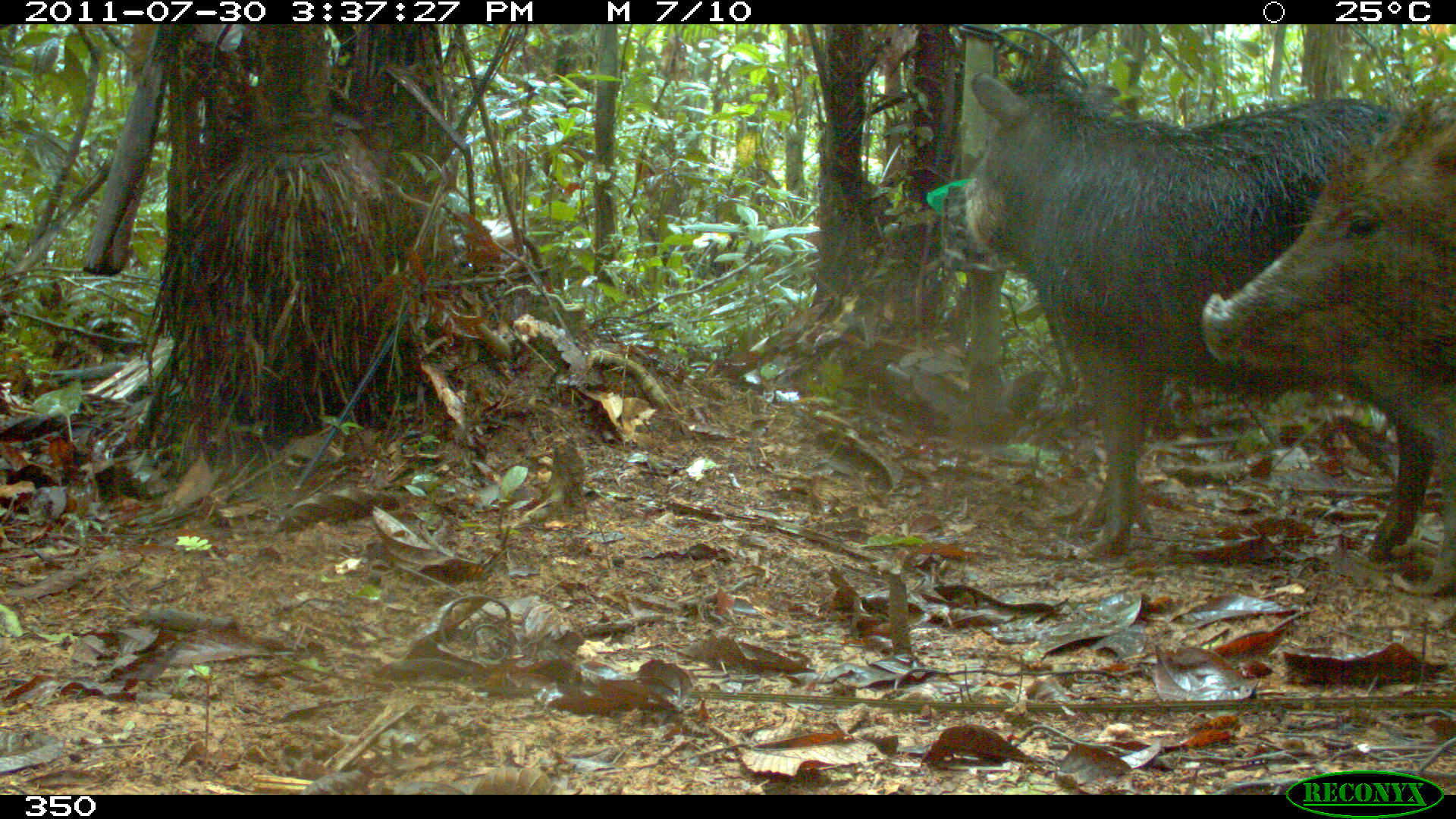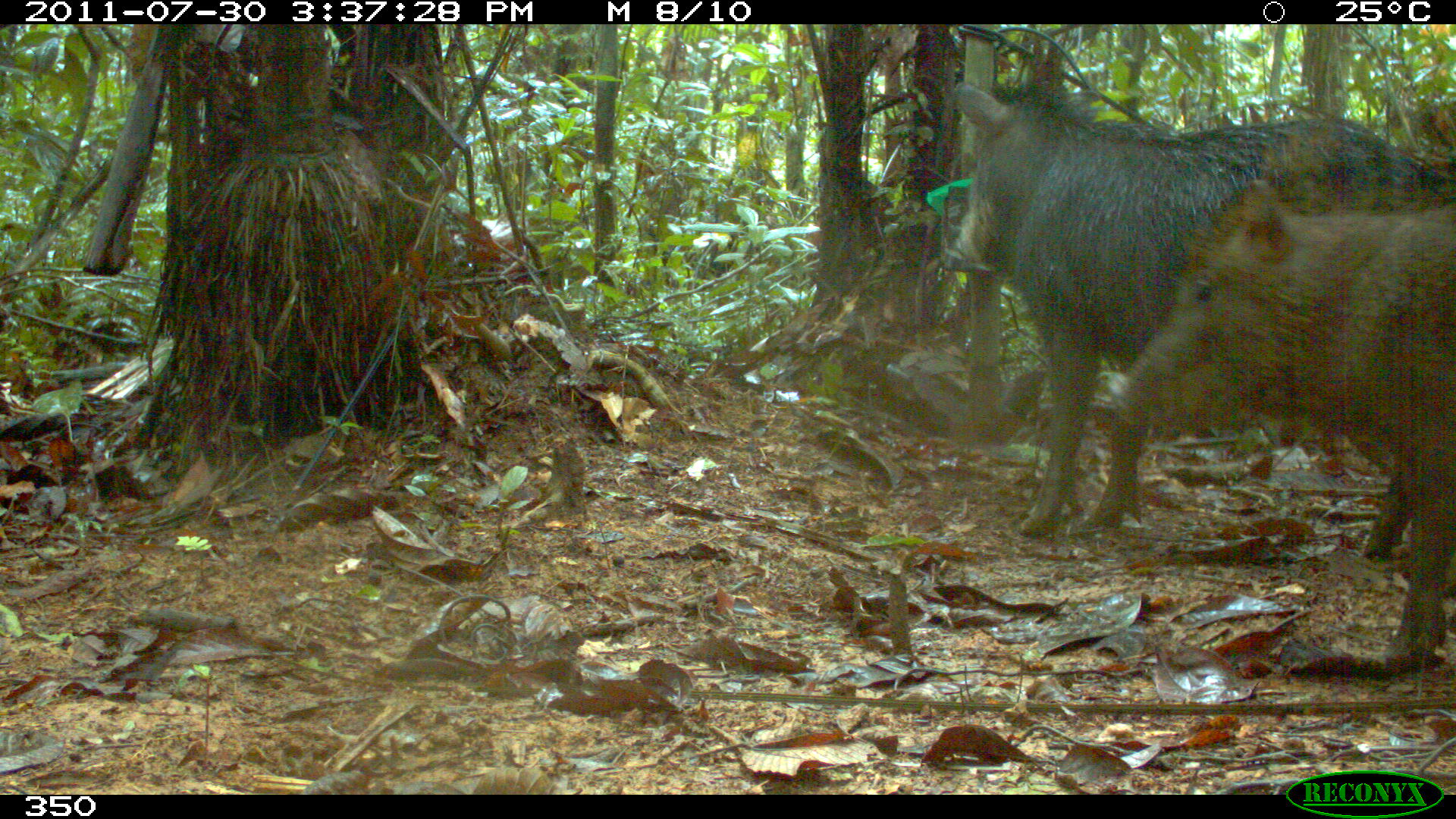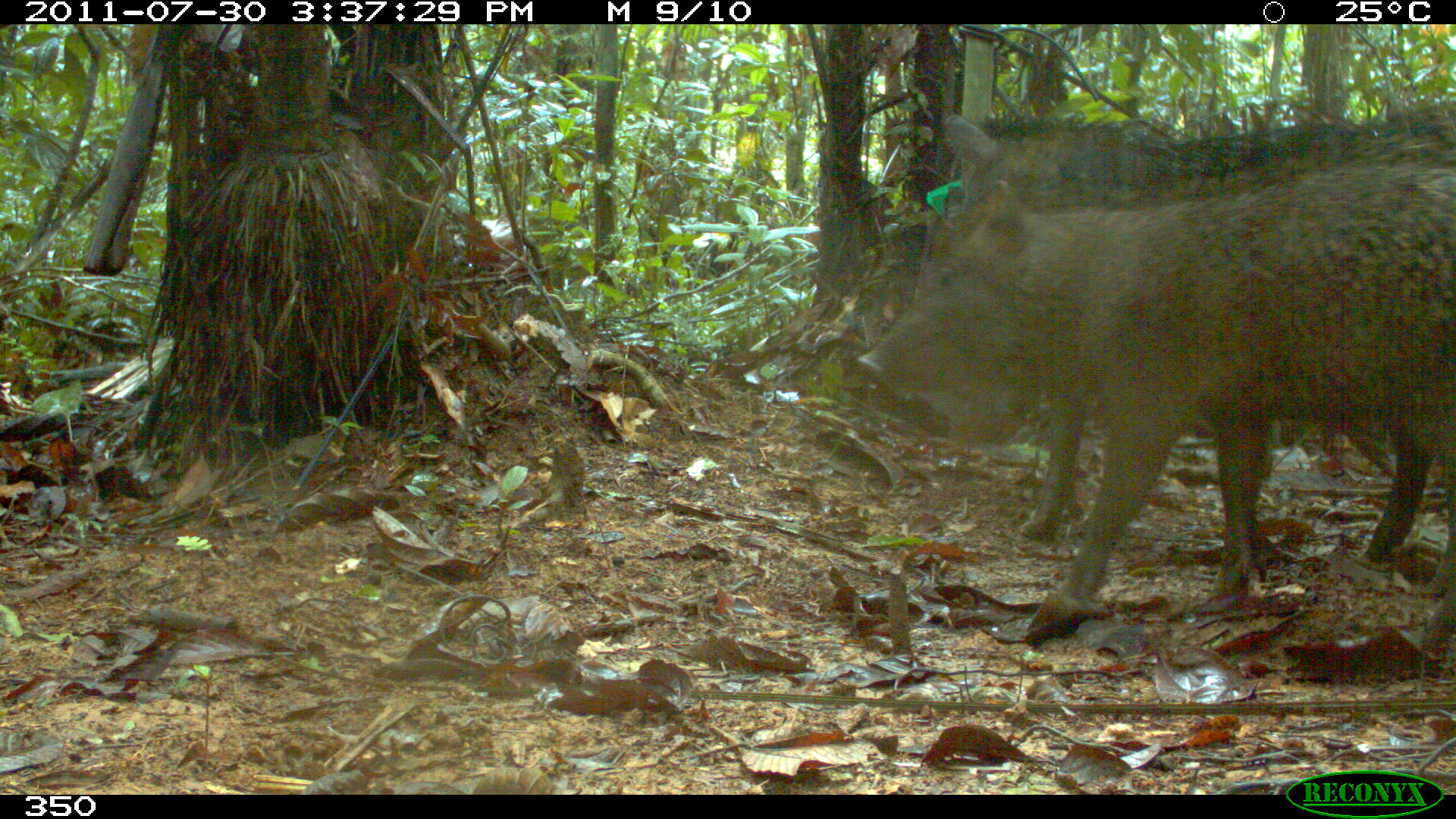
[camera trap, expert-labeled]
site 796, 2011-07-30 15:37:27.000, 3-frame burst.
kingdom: Animalia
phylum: Chordata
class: Mammalia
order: Artiodactyla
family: Tayassuidae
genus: Tayassu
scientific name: Tayassu pecari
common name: white-lipped peccary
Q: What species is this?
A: Tayassu pecari (white-lipped peccary).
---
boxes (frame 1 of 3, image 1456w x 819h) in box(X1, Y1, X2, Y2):
tayassu pecari: box(962, 68, 1456, 550); box(1200, 88, 1456, 559)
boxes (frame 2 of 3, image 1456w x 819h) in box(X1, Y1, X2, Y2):
tayassu pecari: box(940, 72, 1456, 556); box(1100, 173, 1456, 664)